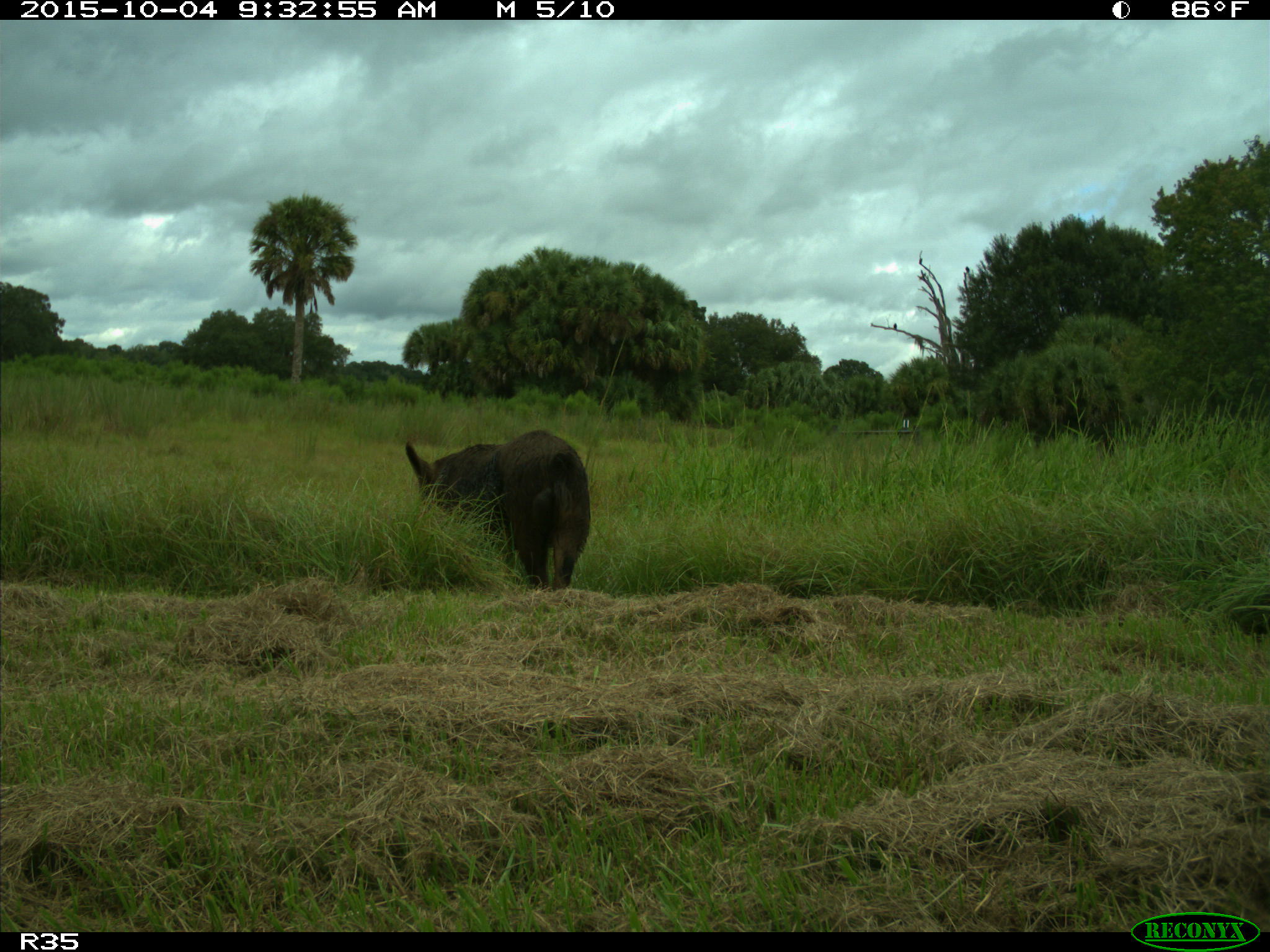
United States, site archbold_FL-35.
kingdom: Animalia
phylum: Chordata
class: Mammalia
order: Artiodactyla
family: Suidae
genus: Sus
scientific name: Sus scrofa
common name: wild boar